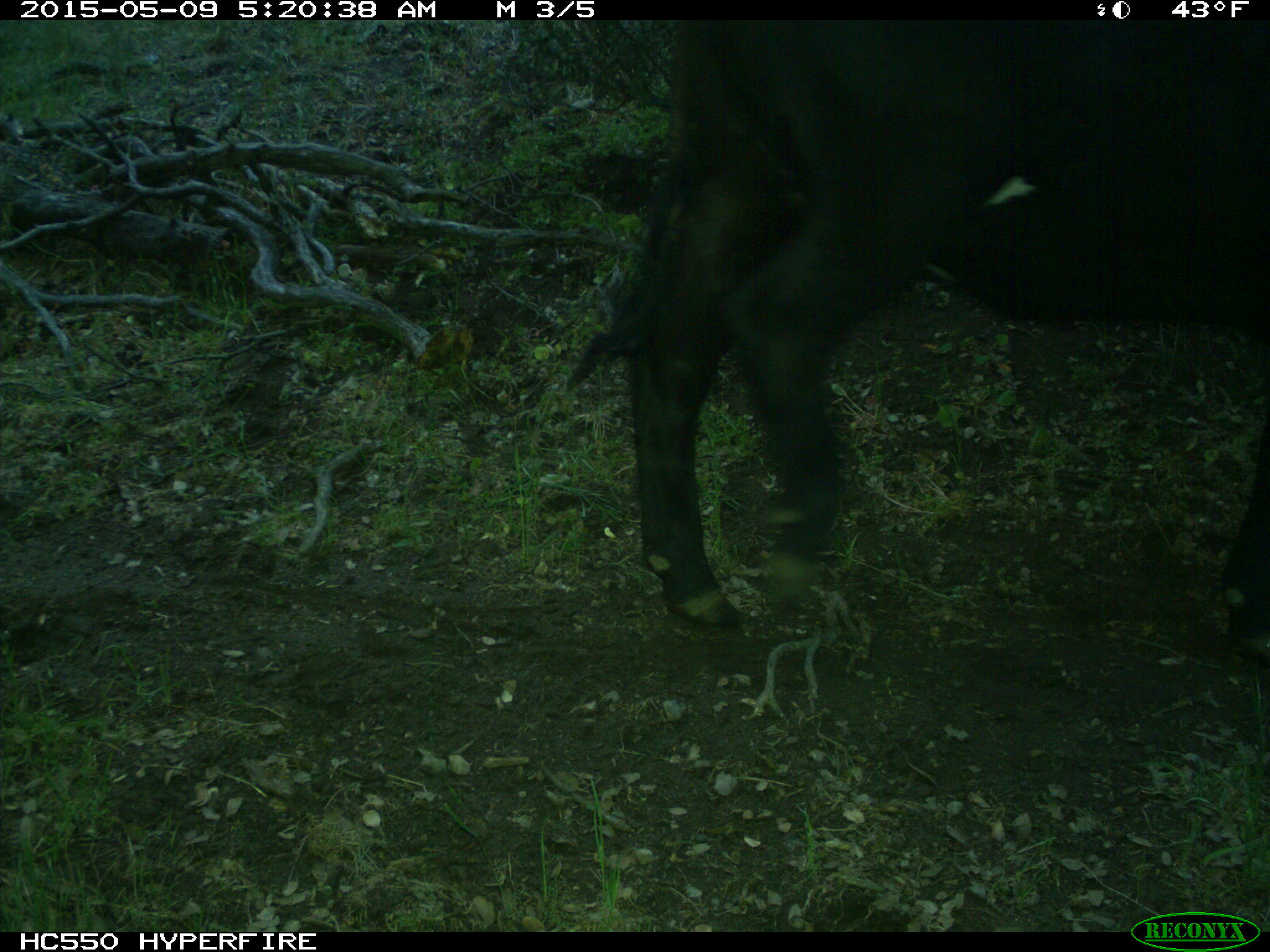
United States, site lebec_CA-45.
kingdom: Animalia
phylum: Chordata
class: Mammalia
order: Artiodactyla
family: Bovidae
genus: Bos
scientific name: Bos taurus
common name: domestic cow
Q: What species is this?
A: Bos taurus (domestic cow).